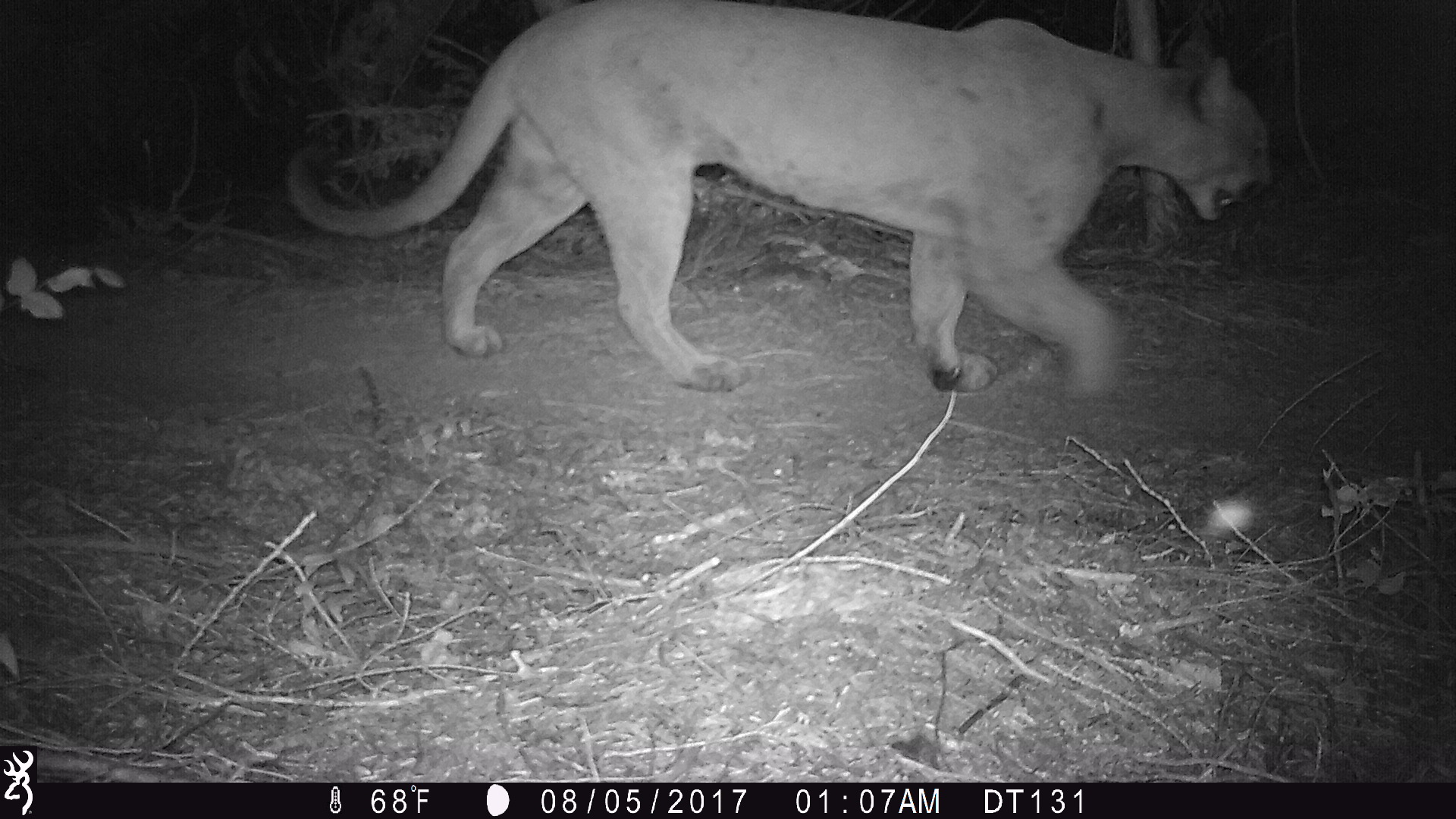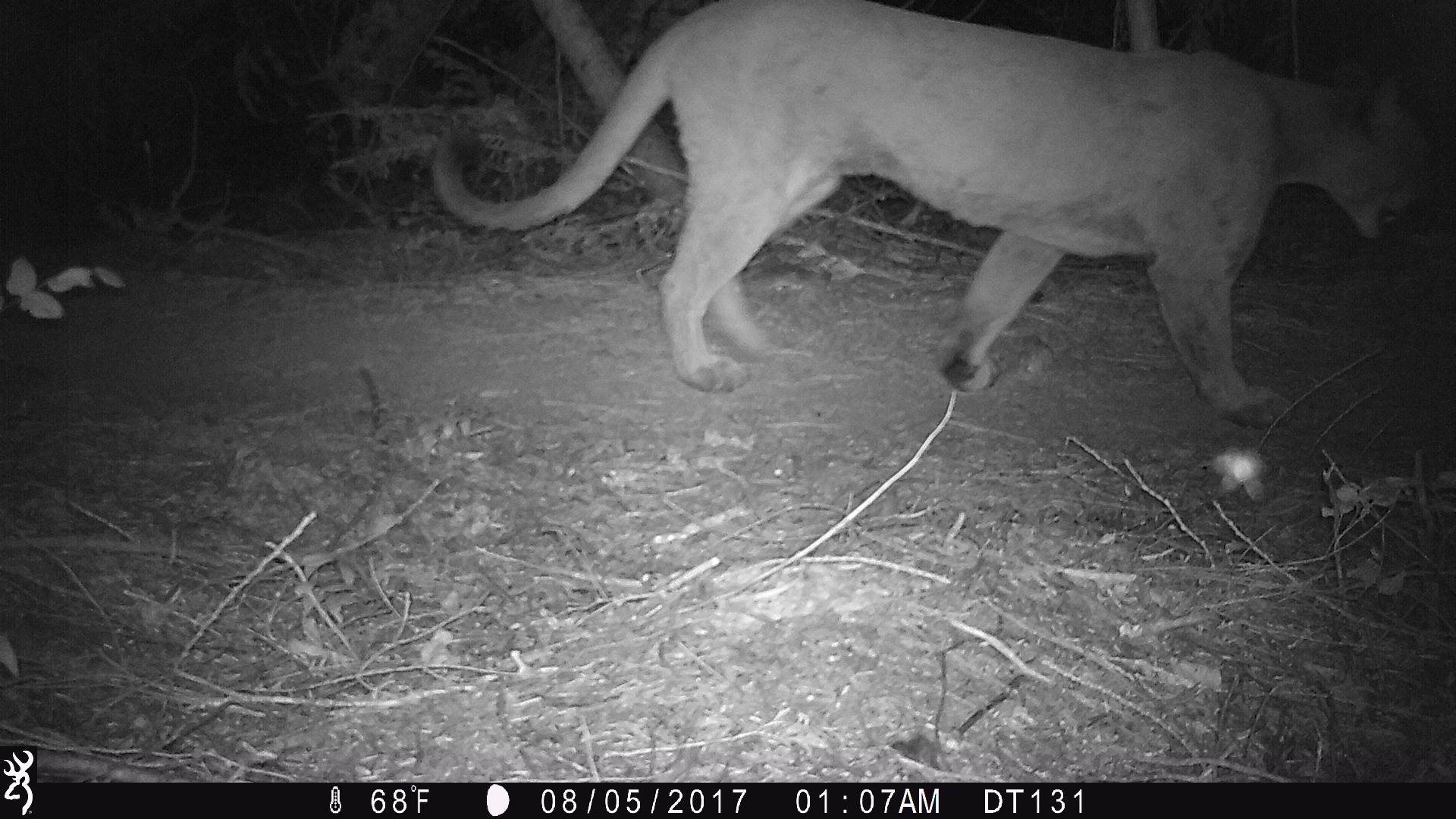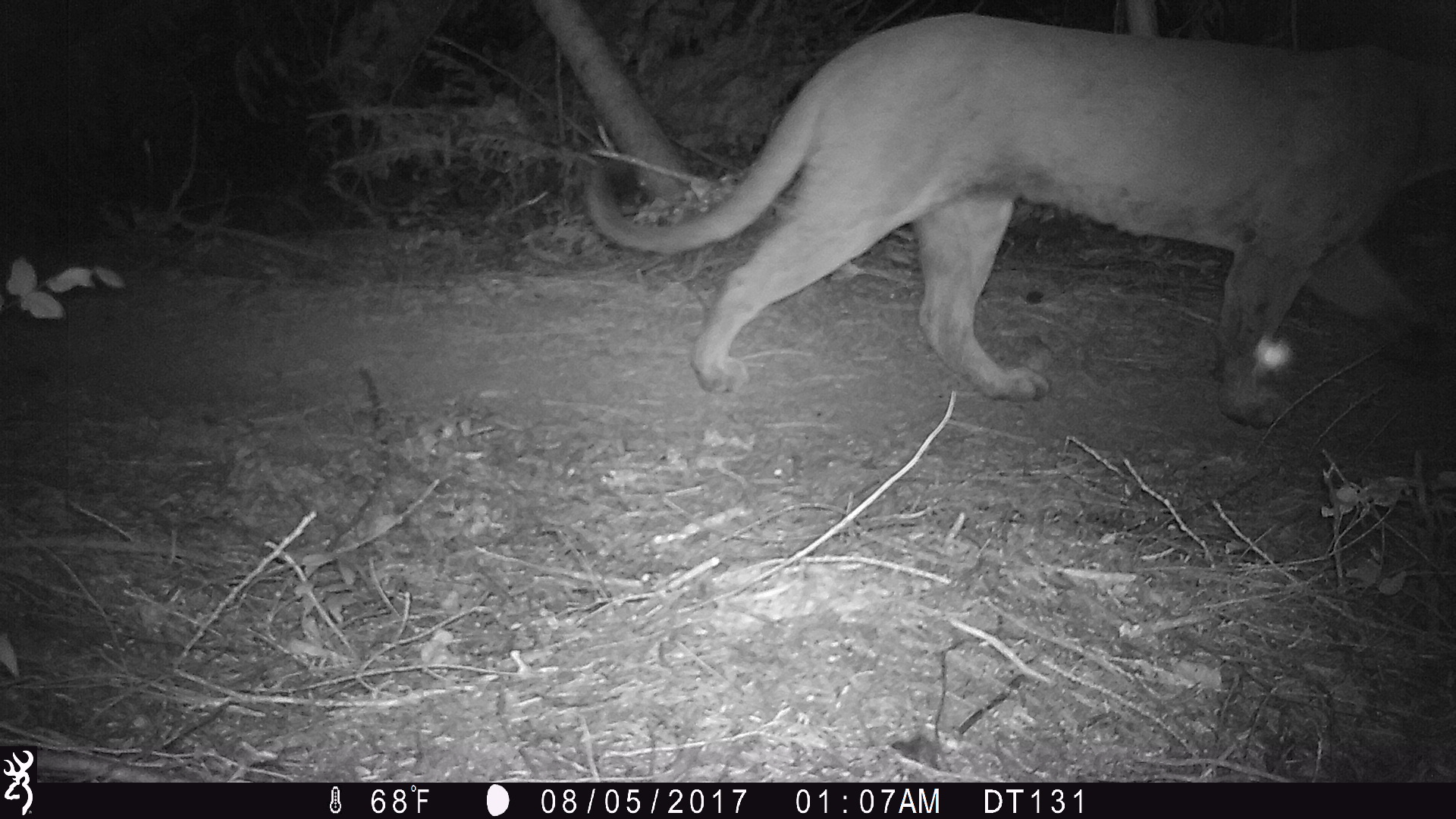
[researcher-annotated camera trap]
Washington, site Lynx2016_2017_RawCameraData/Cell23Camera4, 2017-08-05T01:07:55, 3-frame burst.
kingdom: Animalia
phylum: Chordata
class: Mammalia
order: Carnivora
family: Felidae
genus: Puma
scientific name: Puma concolor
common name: mountain lion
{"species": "Puma concolor (mountain lion)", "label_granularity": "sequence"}